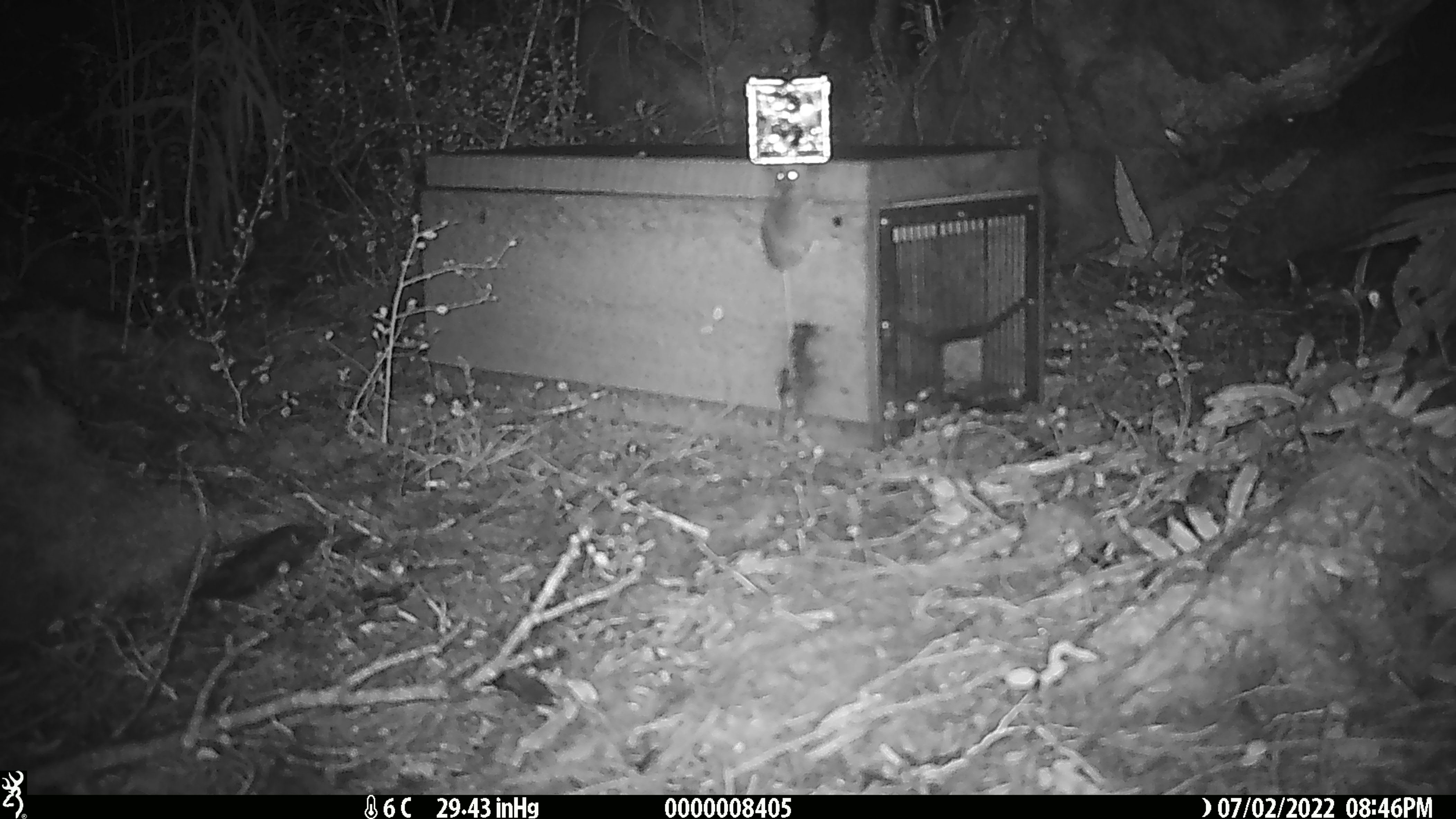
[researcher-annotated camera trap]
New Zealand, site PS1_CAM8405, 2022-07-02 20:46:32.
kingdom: Animalia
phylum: Chordata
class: Mammalia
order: Rodentia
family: Muridae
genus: Mus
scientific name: Mus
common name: mouse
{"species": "mouse (Mus)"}